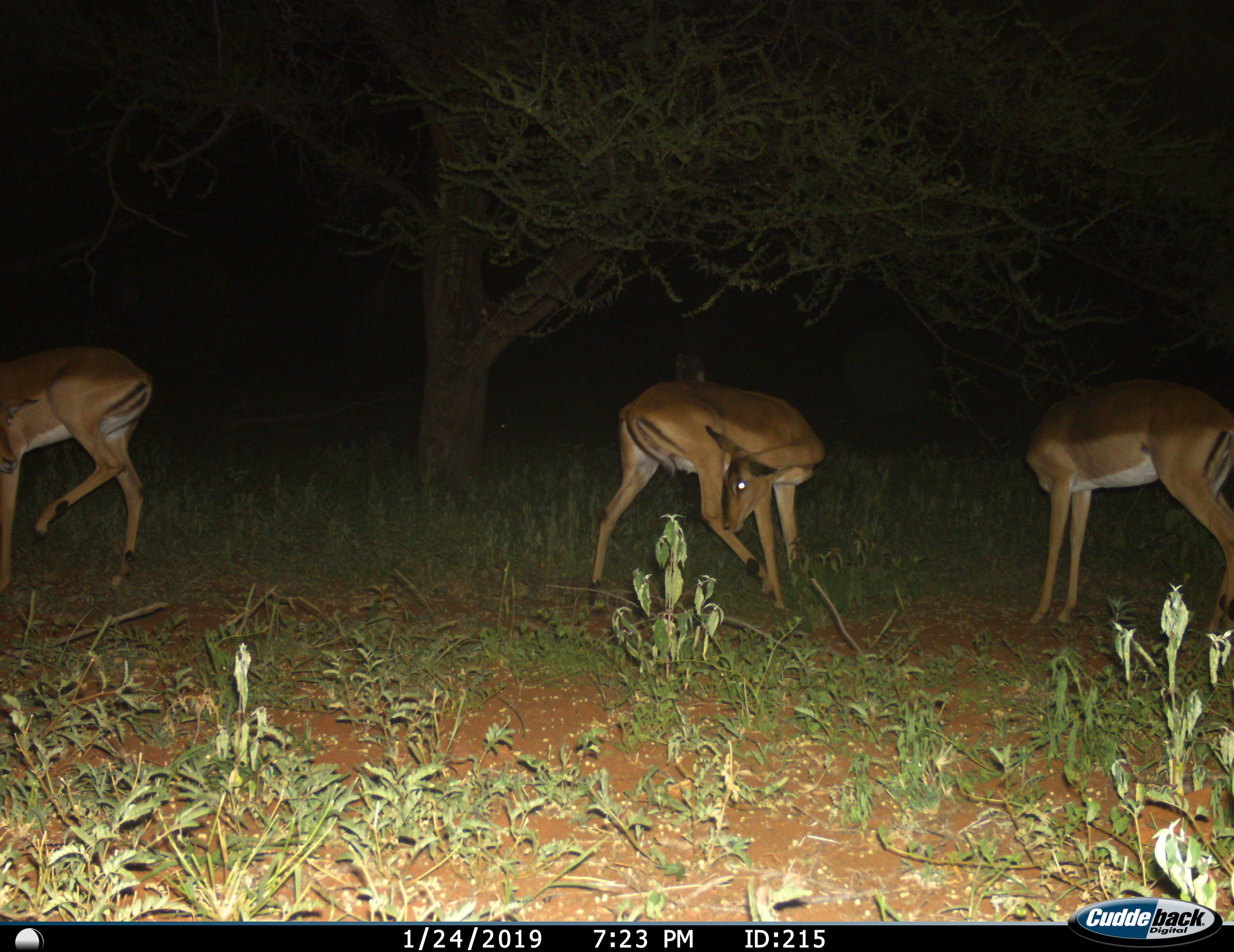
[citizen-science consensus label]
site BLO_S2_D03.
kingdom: Animalia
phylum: Chordata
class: Mammalia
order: Artiodactyla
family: Bovidae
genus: Aepyceros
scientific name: Aepyceros melampus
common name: impala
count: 3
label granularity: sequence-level